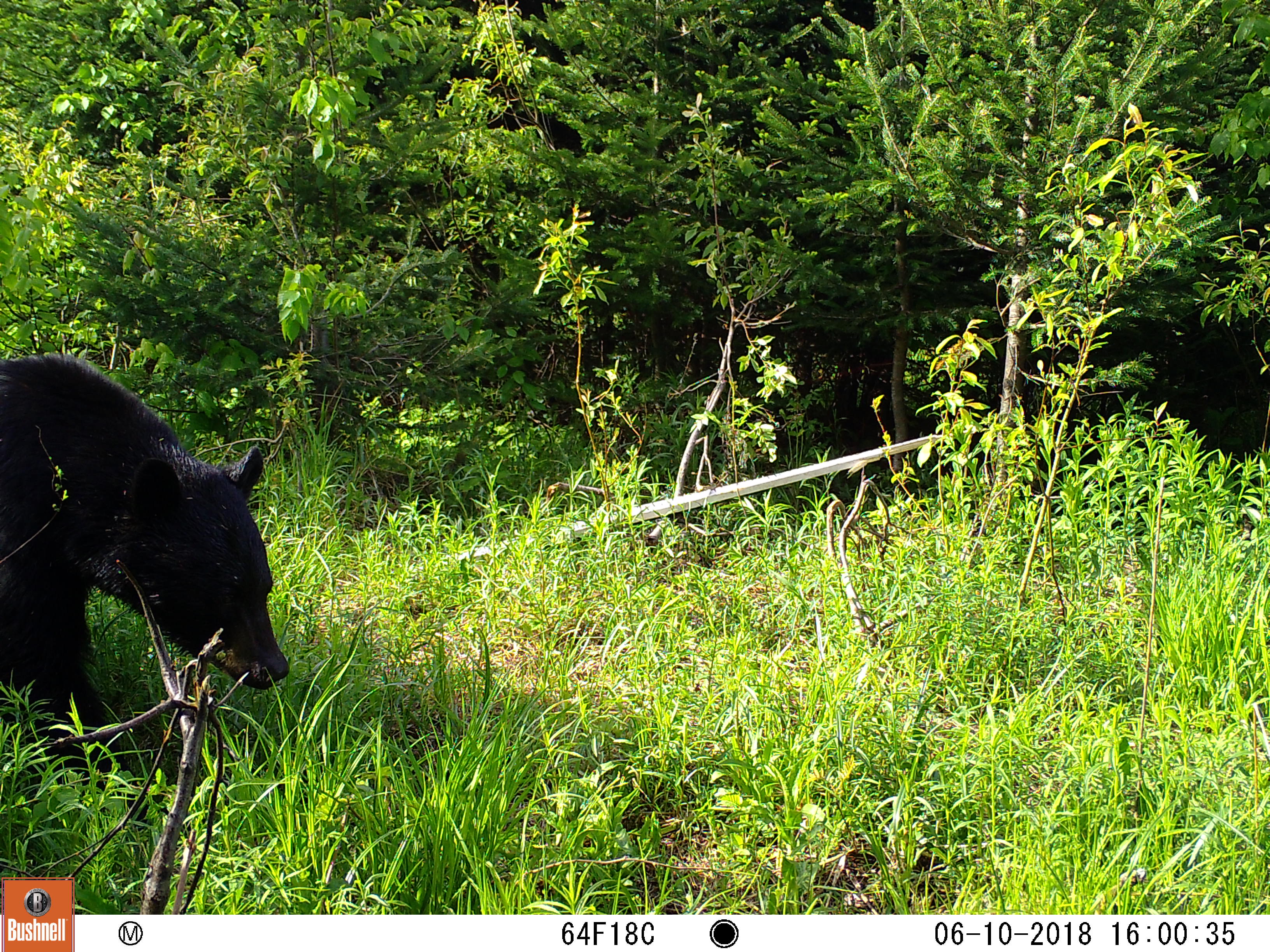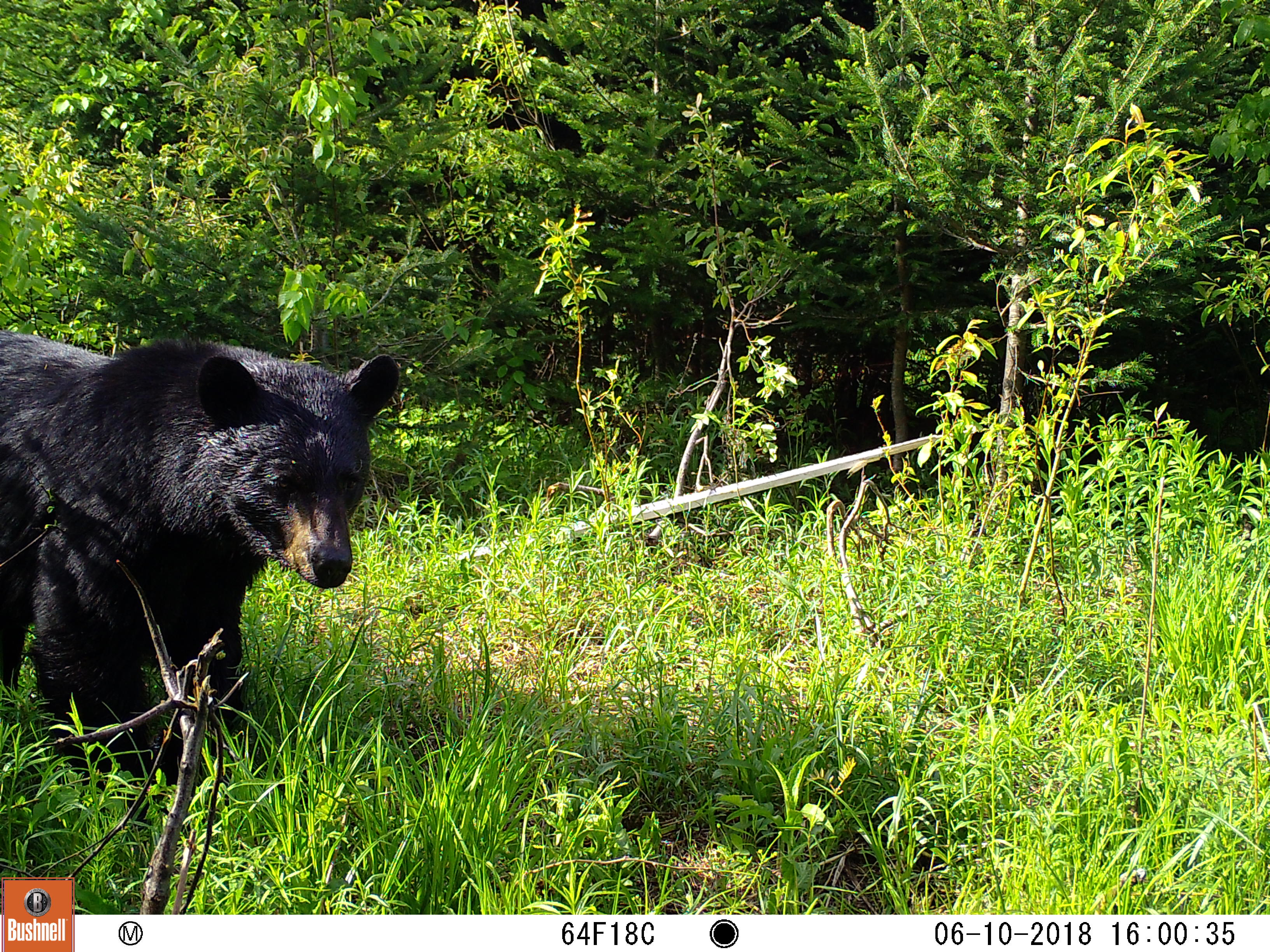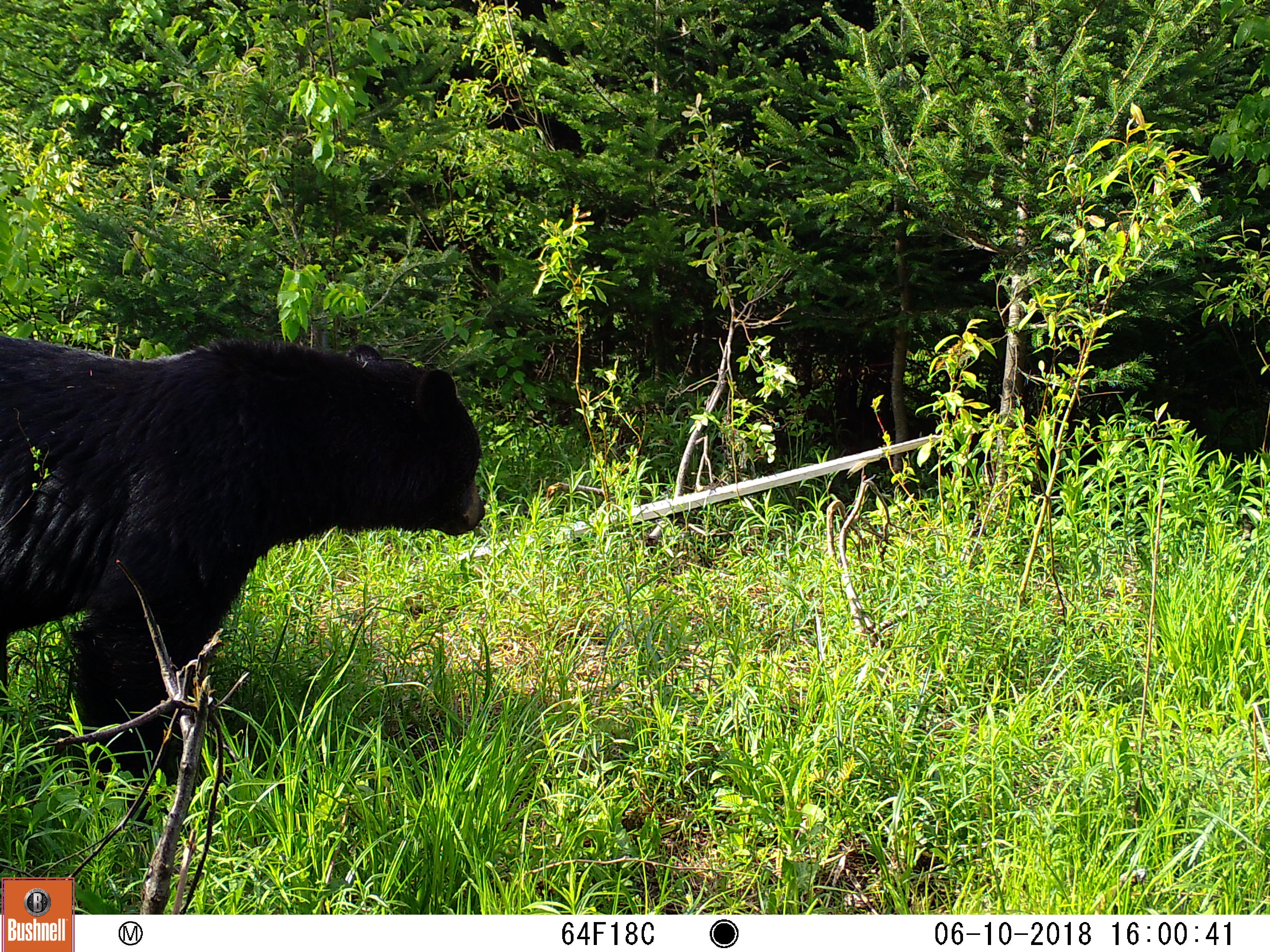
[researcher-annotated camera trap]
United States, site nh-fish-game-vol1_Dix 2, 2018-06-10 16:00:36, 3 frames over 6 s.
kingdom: Animalia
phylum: Chordata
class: Mammalia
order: Carnivora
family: Ursidae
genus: Ursus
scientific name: Ursus americanus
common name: black bear